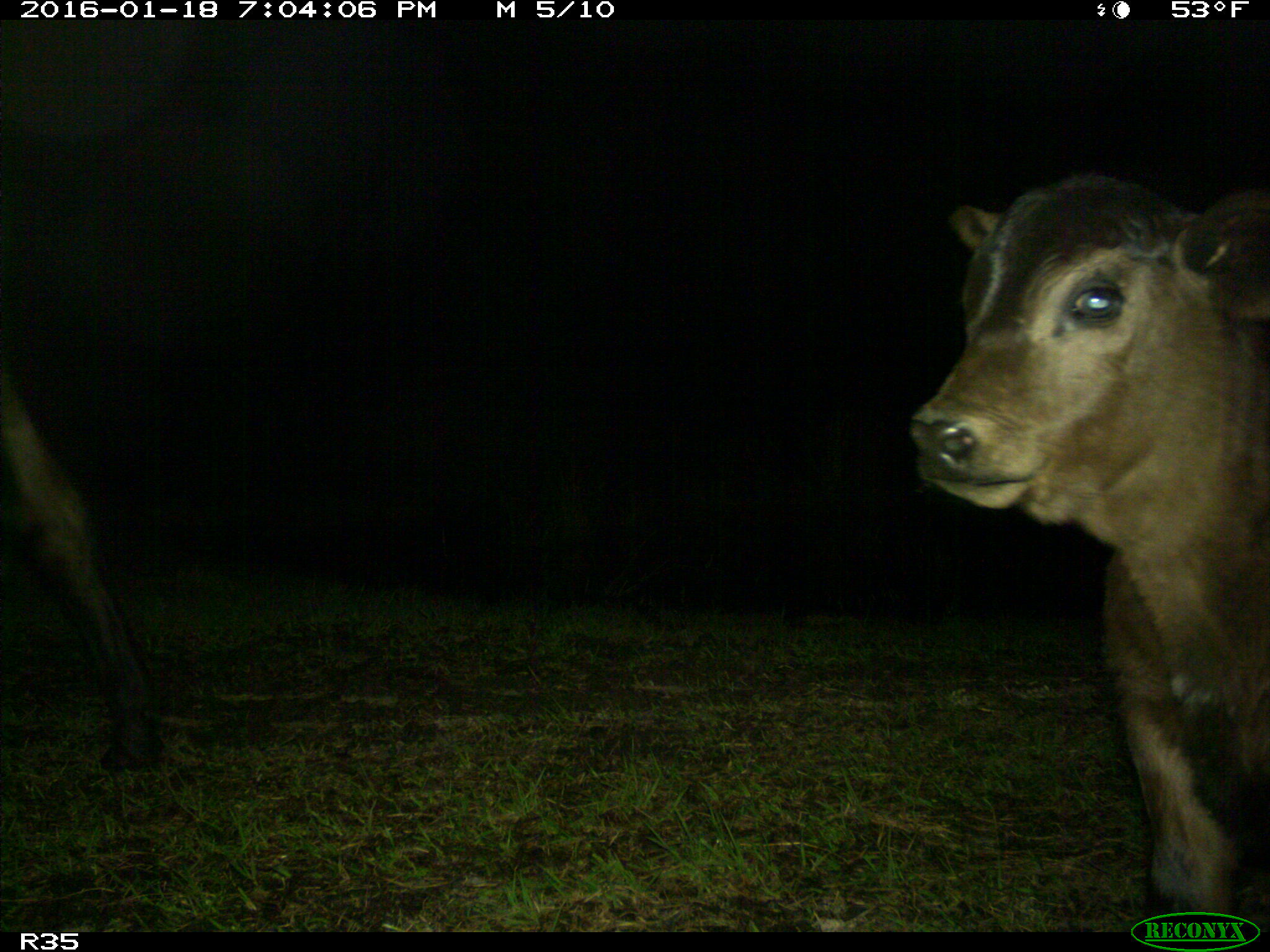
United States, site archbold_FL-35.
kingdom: Animalia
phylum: Chordata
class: Mammalia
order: Artiodactyla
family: Bovidae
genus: Bos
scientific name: Bos taurus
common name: domestic cow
Bos taurus (domestic cow).